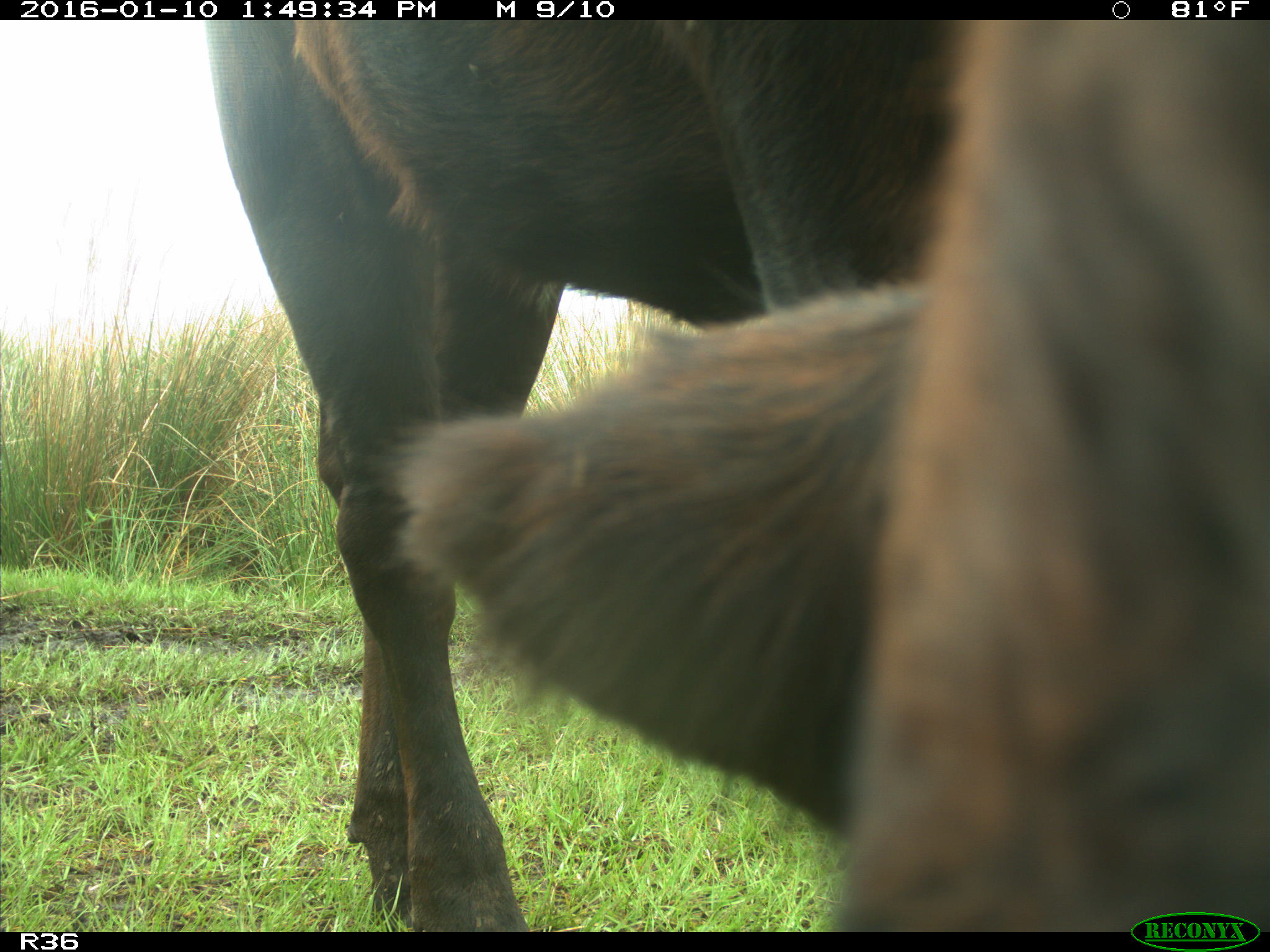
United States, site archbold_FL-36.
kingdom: Animalia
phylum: Chordata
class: Mammalia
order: Artiodactyla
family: Bovidae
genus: Bos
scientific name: Bos taurus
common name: domestic cow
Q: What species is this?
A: Bos taurus (domestic cow).